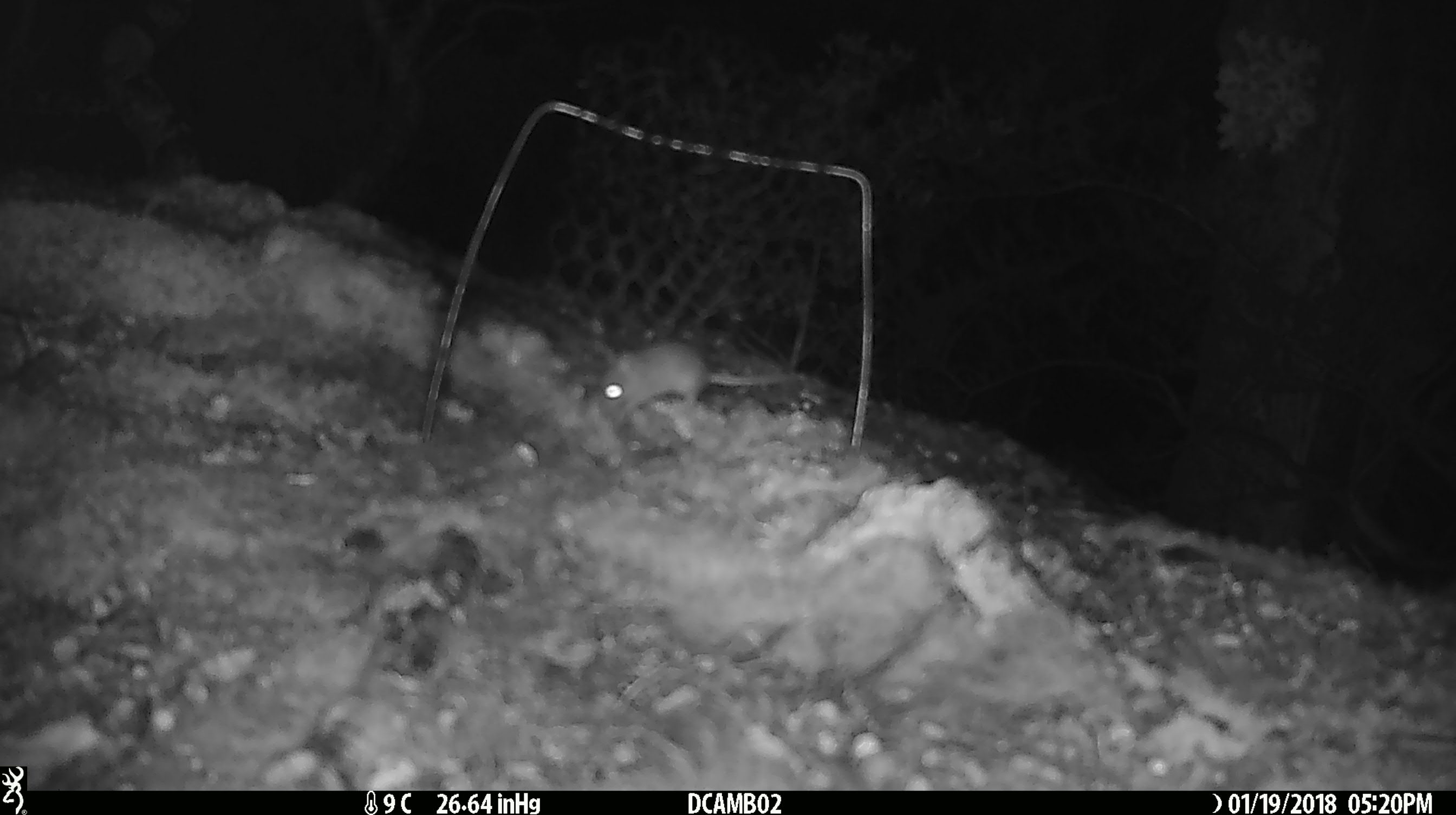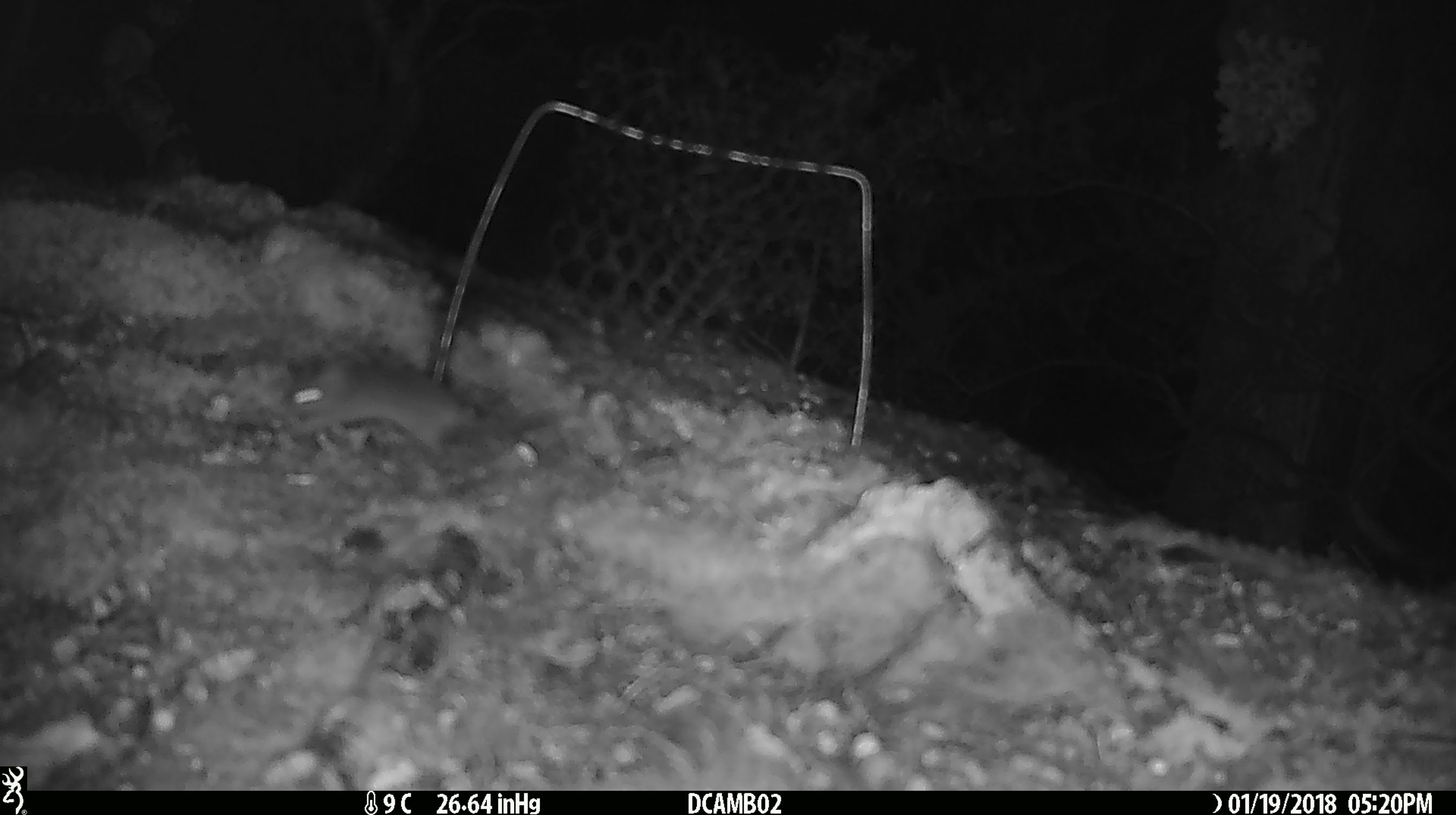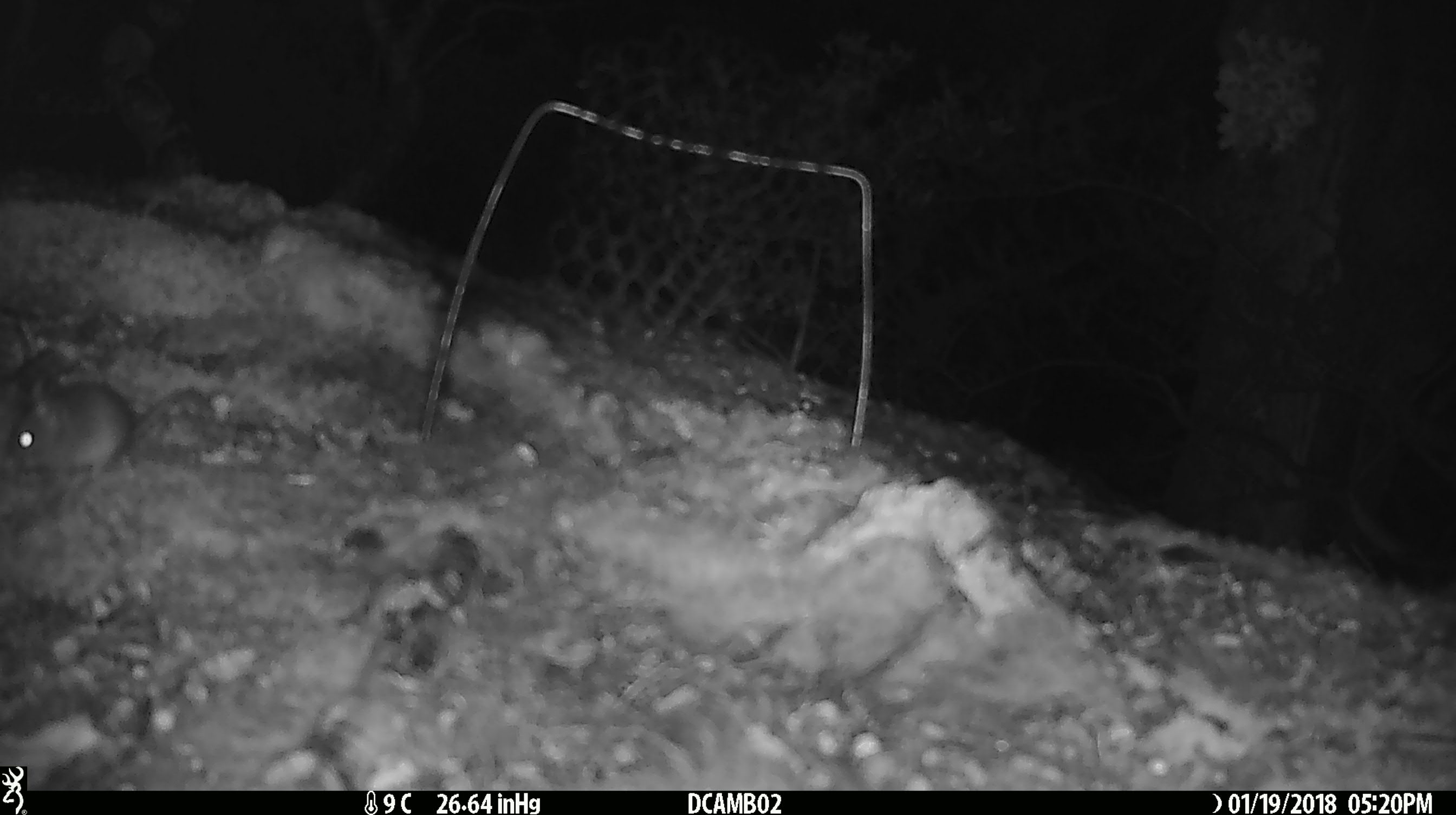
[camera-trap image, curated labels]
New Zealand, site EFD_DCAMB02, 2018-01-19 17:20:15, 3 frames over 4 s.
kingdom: Animalia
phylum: Chordata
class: Mammalia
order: Rodentia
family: Muridae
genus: Mus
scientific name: Mus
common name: mouse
Mouse (Mus).